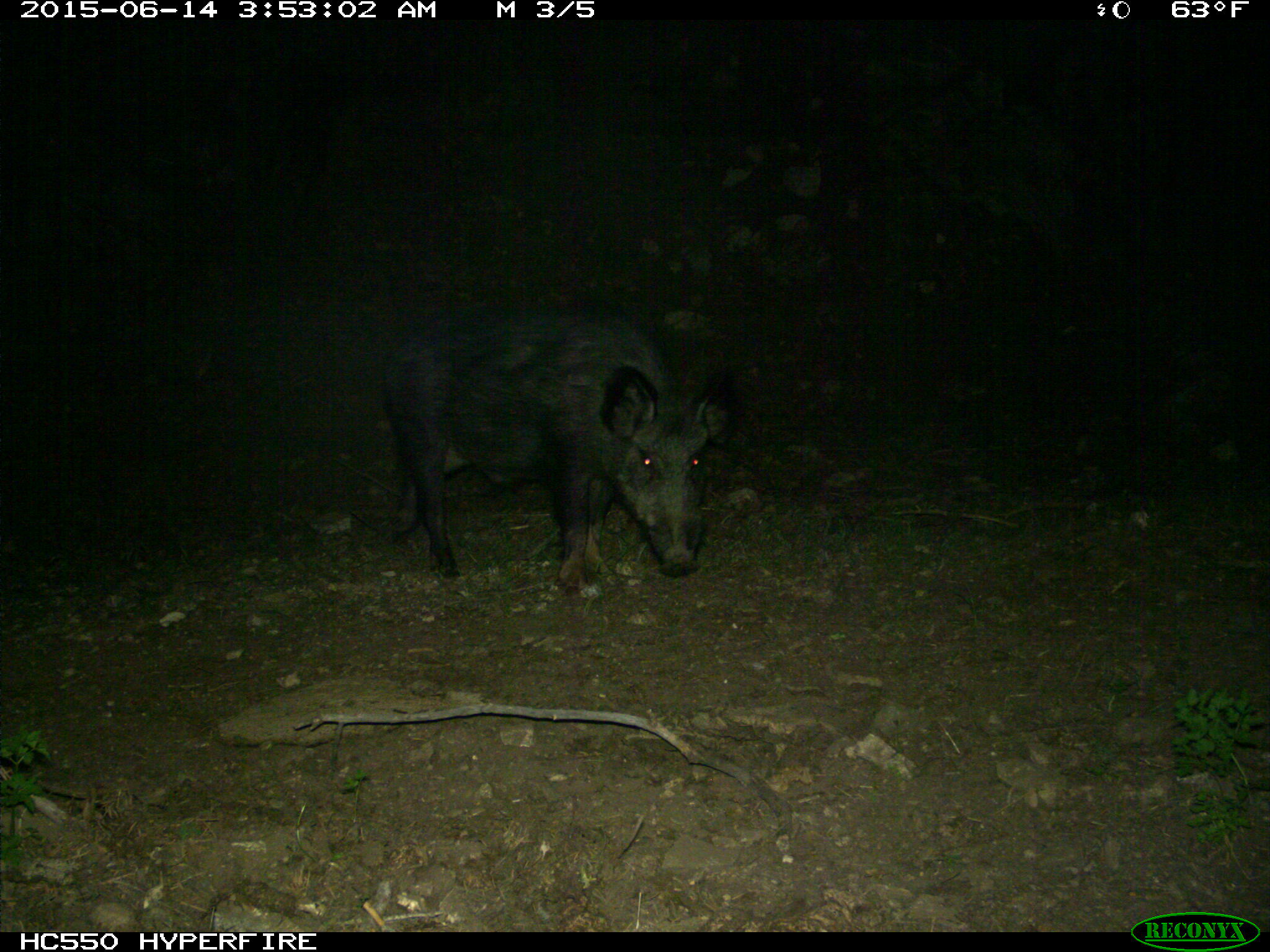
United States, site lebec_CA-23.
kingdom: Animalia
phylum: Chordata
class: Mammalia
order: Artiodactyla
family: Suidae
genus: Sus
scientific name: Sus scrofa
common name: wild boar